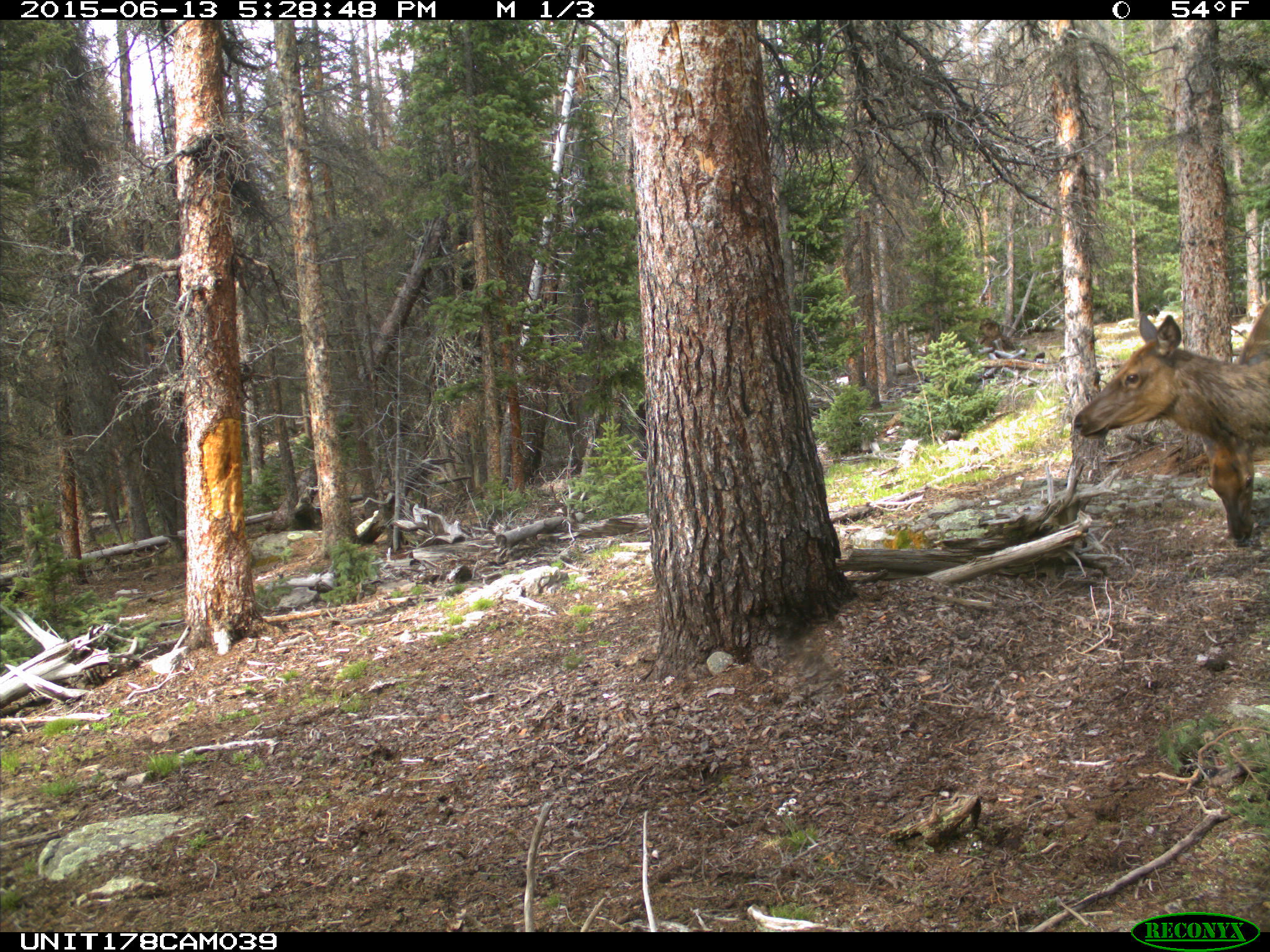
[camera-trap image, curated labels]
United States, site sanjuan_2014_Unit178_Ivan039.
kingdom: Animalia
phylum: Chordata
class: Mammalia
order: Artiodactyla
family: Cervidae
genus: Cervus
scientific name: Cervus elaphus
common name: red deer